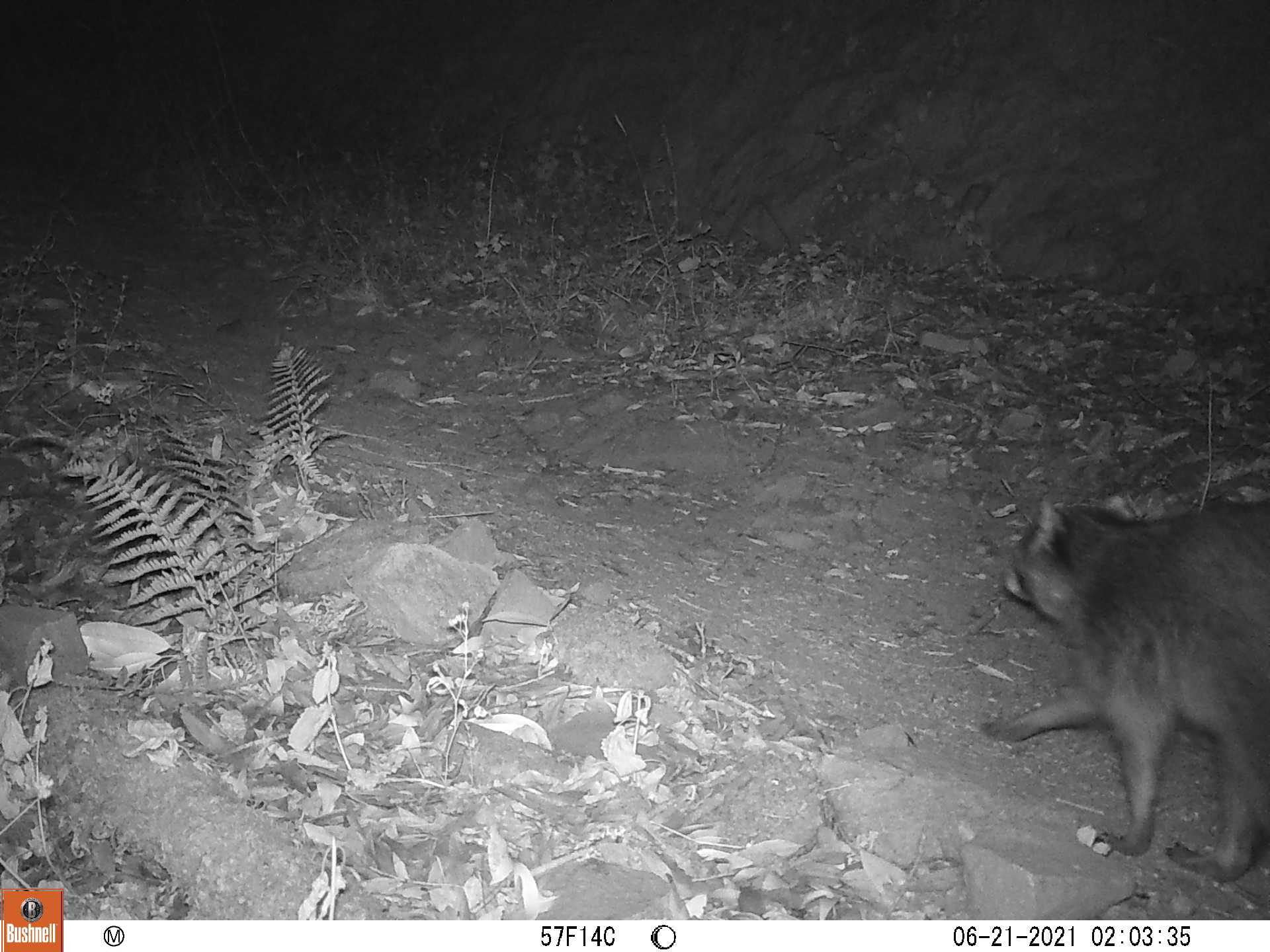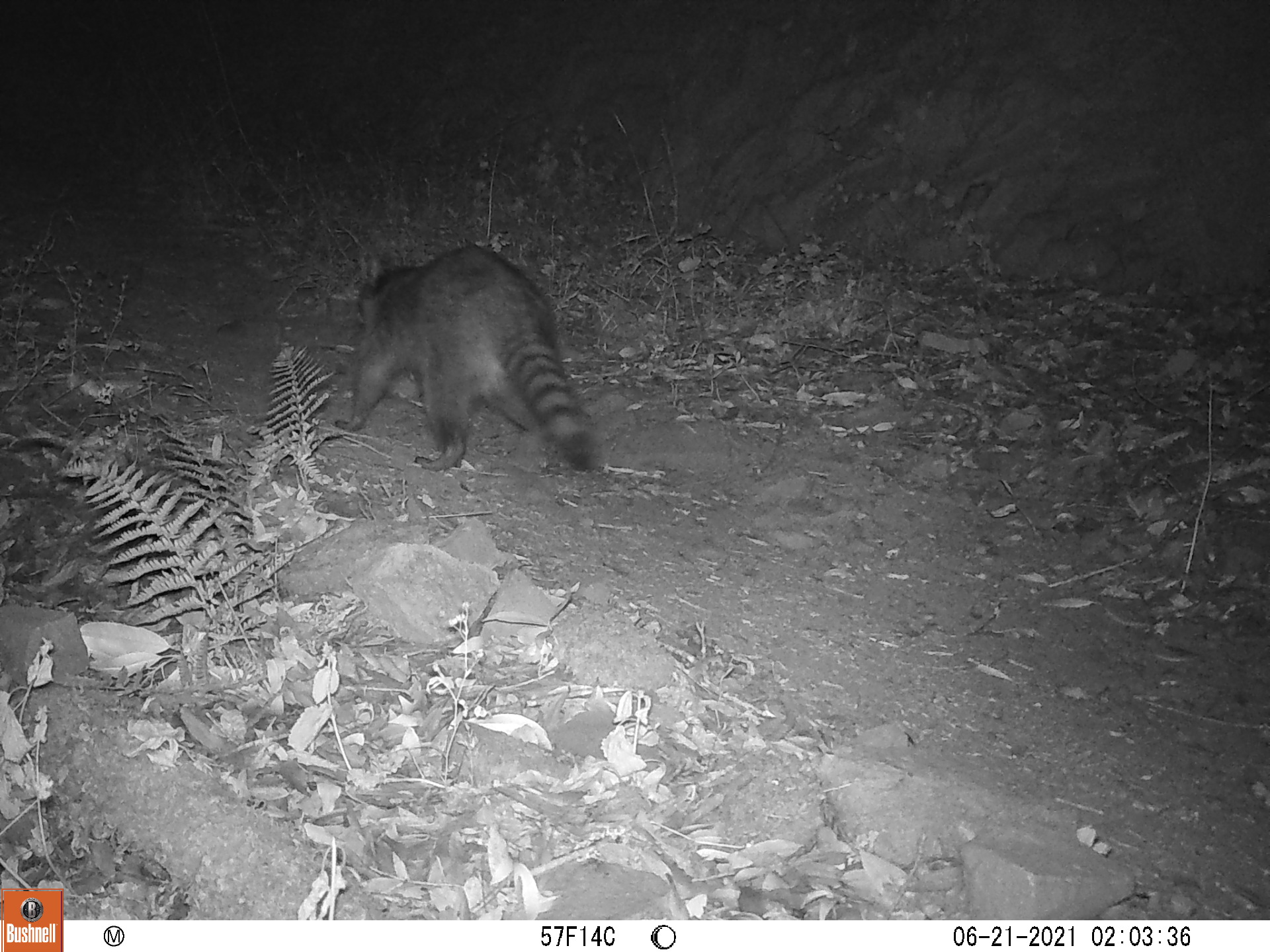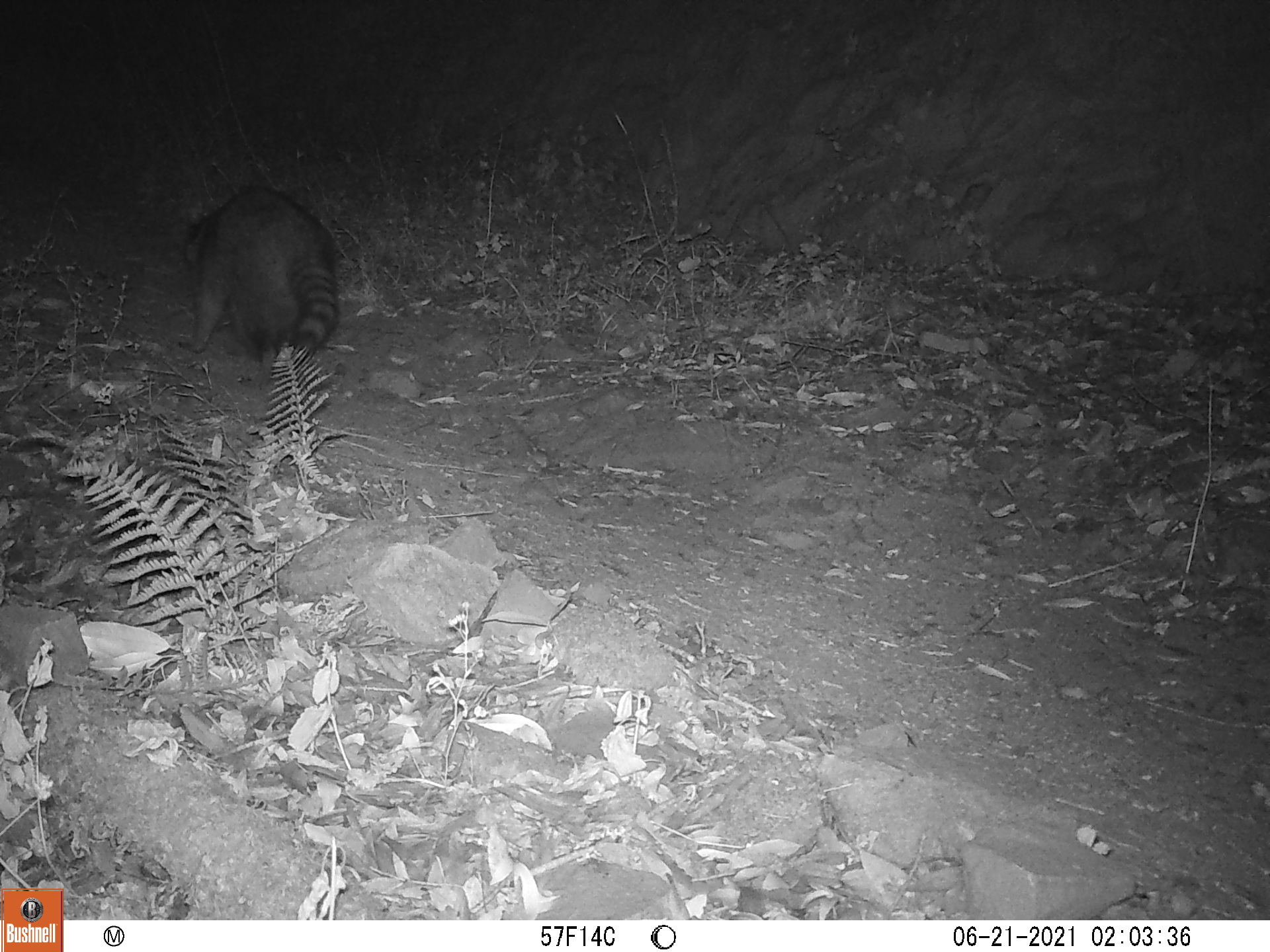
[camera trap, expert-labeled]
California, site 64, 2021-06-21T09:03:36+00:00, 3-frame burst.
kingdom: Animalia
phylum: Chordata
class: Mammalia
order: Carnivora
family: Procyonidae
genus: Procyon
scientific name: Procyon lotor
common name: raccoon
Raccoon (Procyon lotor).